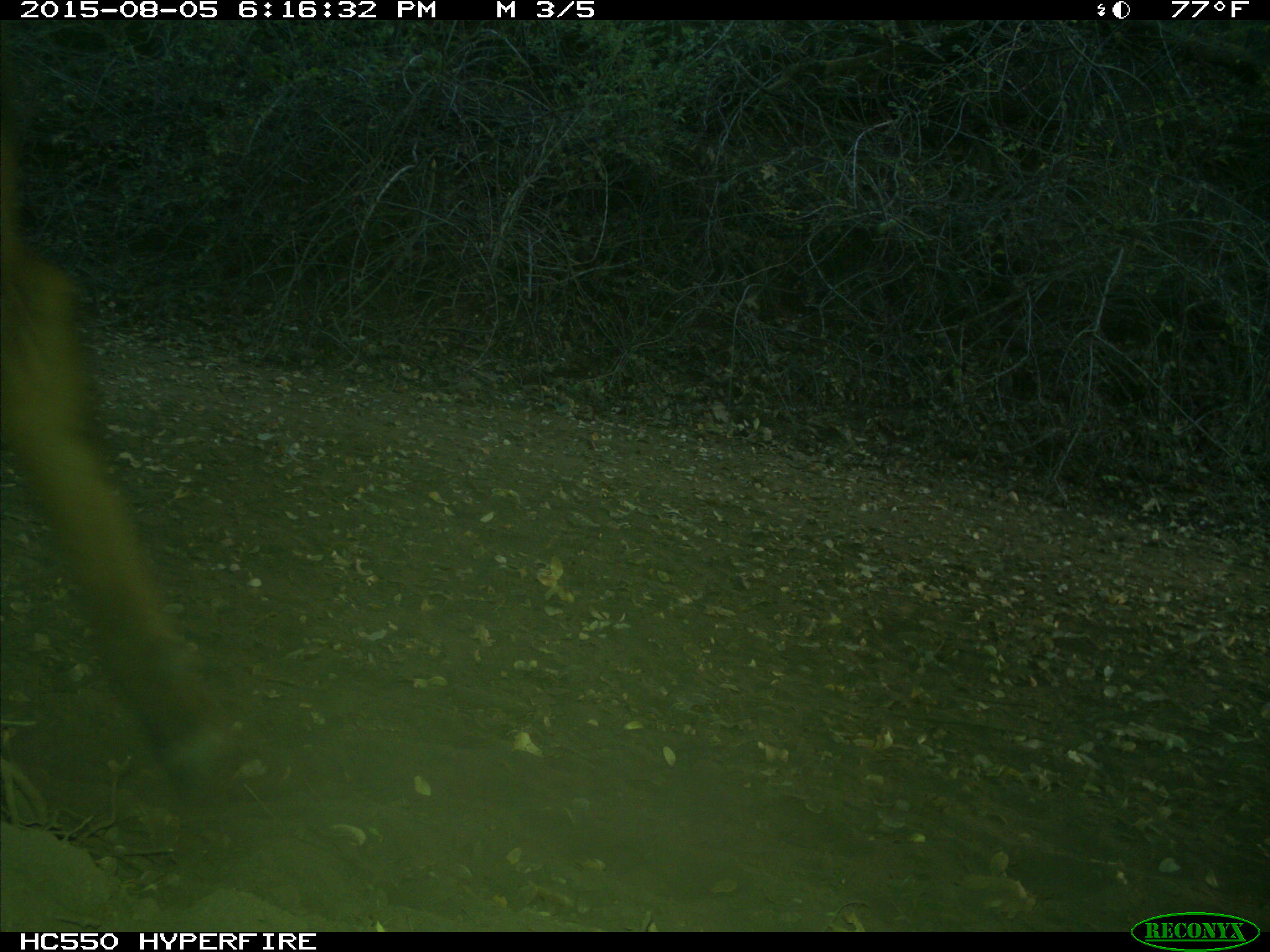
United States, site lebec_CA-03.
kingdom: Animalia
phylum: Chordata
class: Mammalia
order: Artiodactyla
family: Bovidae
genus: Bos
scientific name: Bos taurus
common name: domestic cow